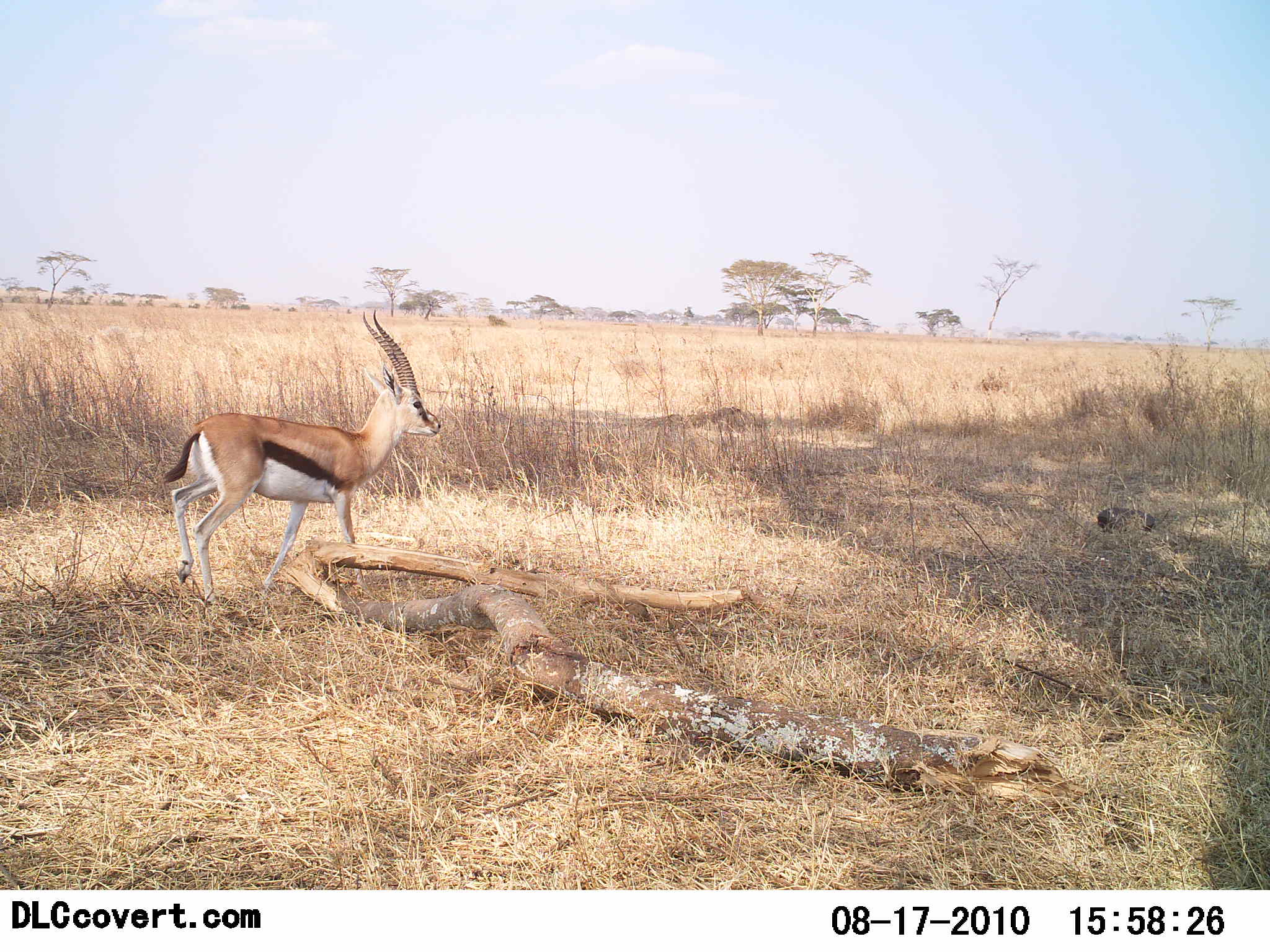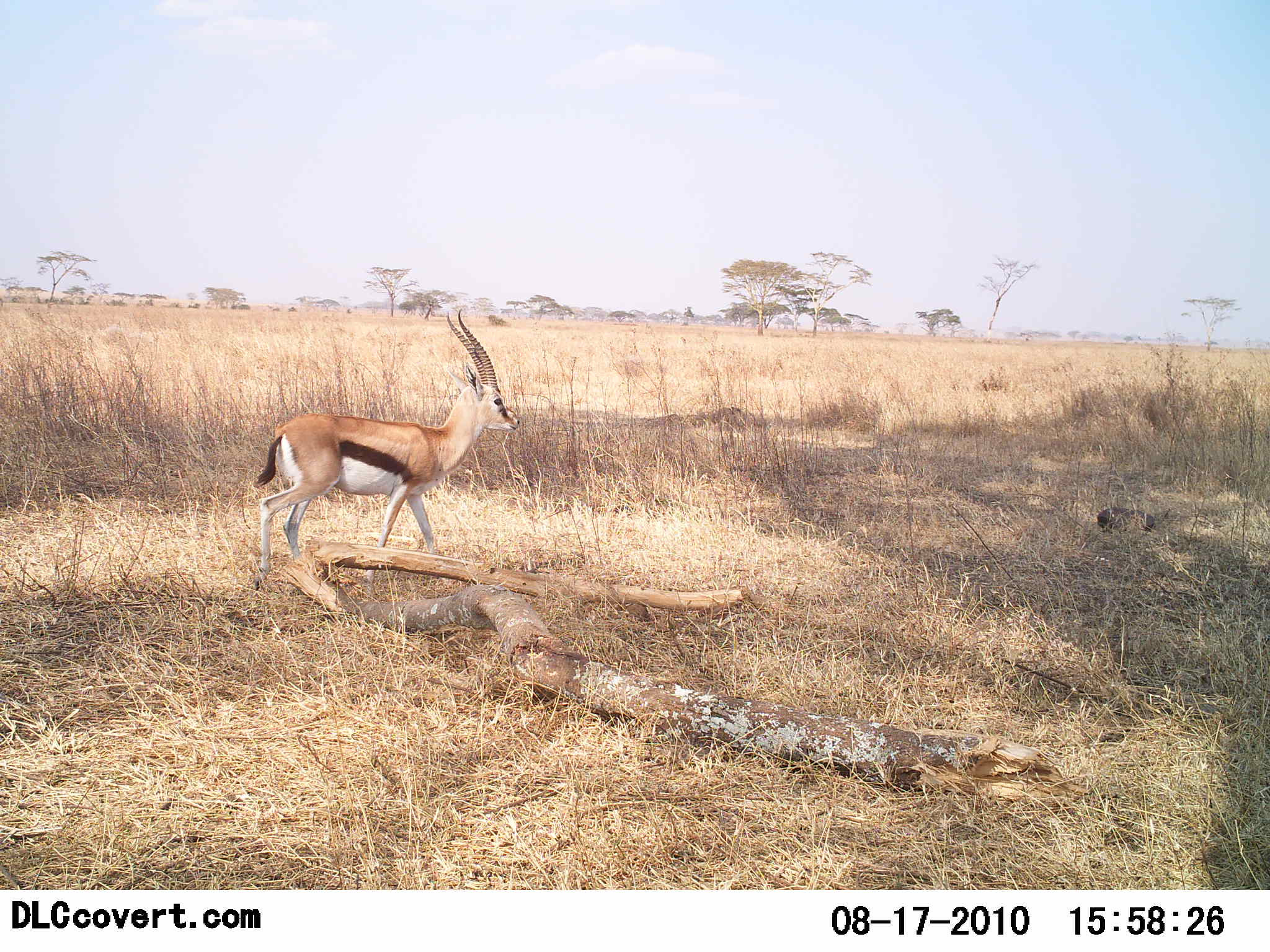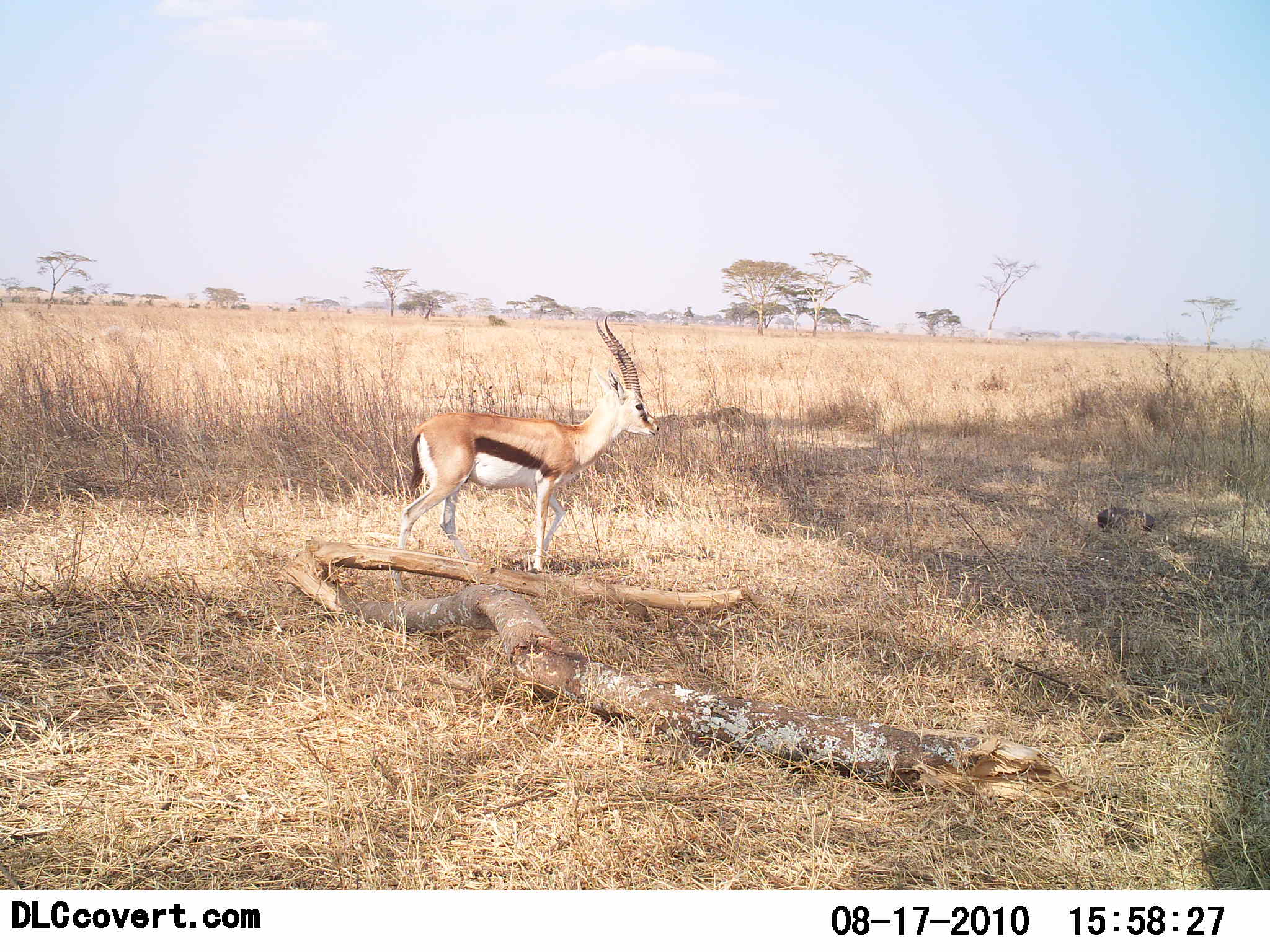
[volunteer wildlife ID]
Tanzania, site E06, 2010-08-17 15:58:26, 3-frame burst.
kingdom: Animalia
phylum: Chordata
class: Mammalia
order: Artiodactyla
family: Bovidae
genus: Eudorcas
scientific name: Eudorcas thomsonii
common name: thomson's gazelle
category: gazellethomsons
Gazellethomsons (thomson's gazelle) (Eudorcas thomsonii), count 1. Behavior (volunteer vote fractions): standing 0%, resting 0%, moving 100%, interacting 0%. Young present (vote fraction): 0%. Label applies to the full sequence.